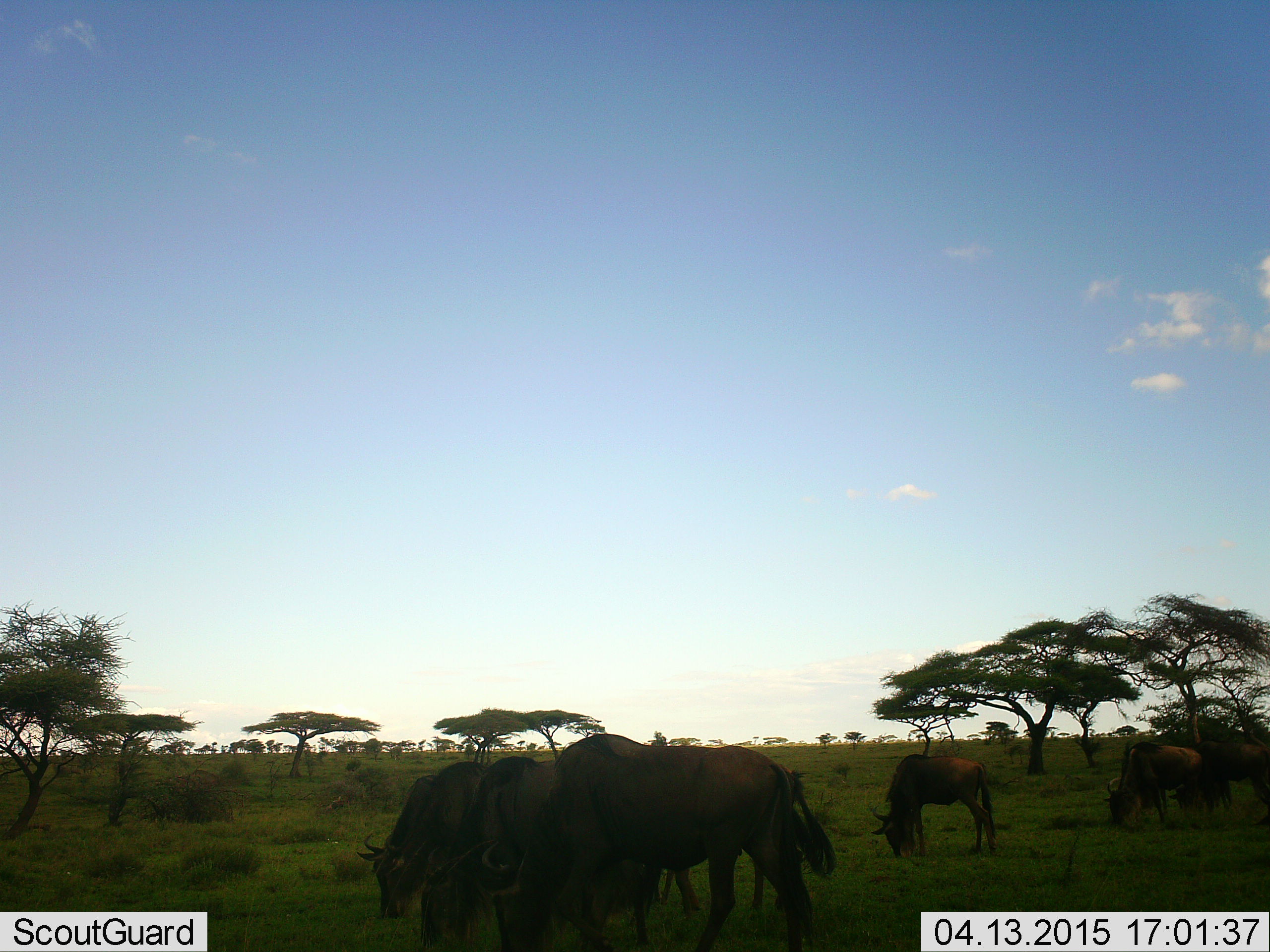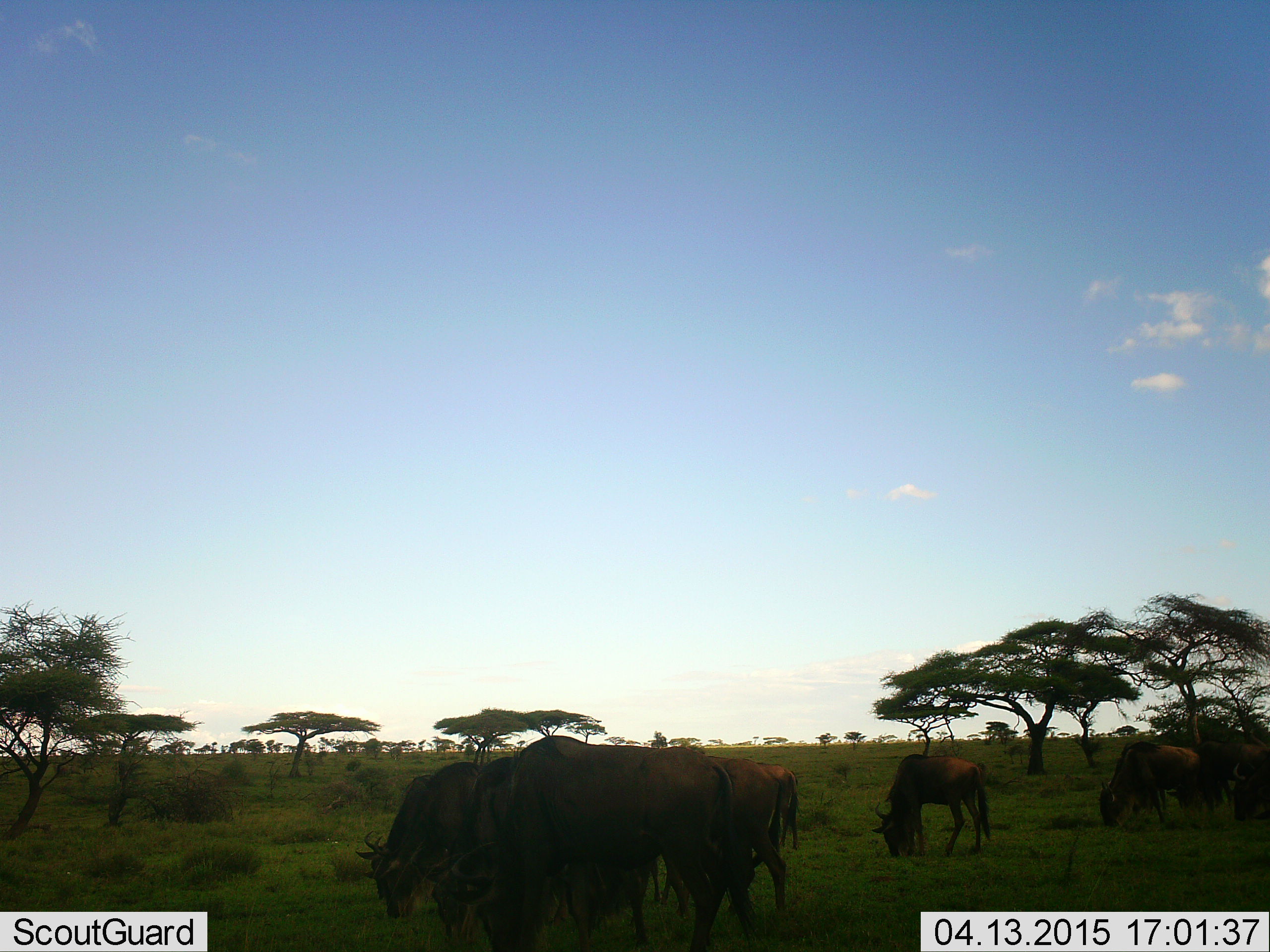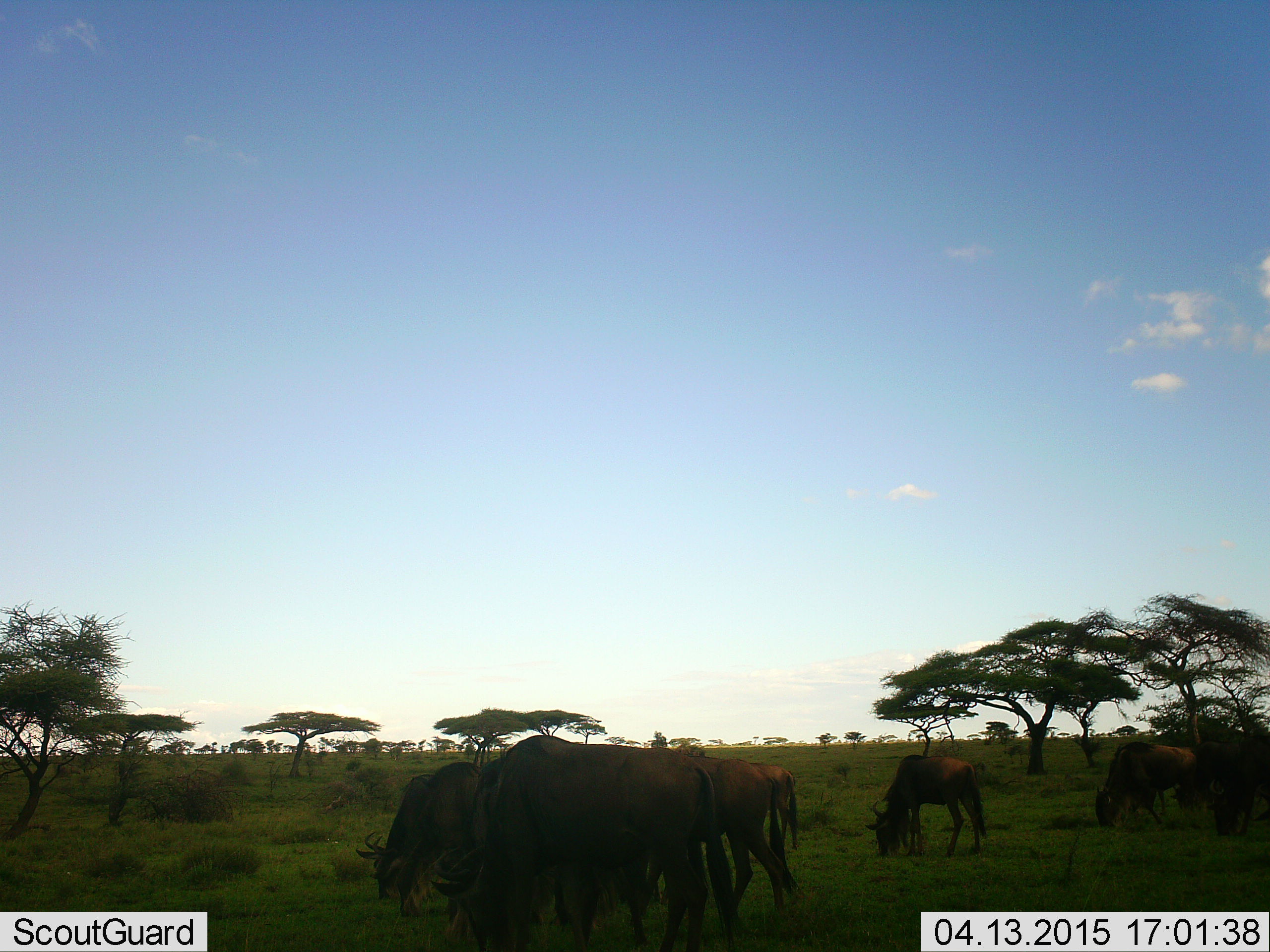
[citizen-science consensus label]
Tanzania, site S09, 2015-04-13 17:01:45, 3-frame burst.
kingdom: Animalia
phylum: Chordata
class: Mammalia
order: Artiodactyla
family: Bovidae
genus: Connochaetes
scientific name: Connochaetes taurinus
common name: blue wildebeest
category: wildebeest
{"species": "wildebeest (blue wildebeest) (Connochaetes taurinus)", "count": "8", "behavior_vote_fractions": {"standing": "20%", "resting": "0%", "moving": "20%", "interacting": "0%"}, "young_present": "0%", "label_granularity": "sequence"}